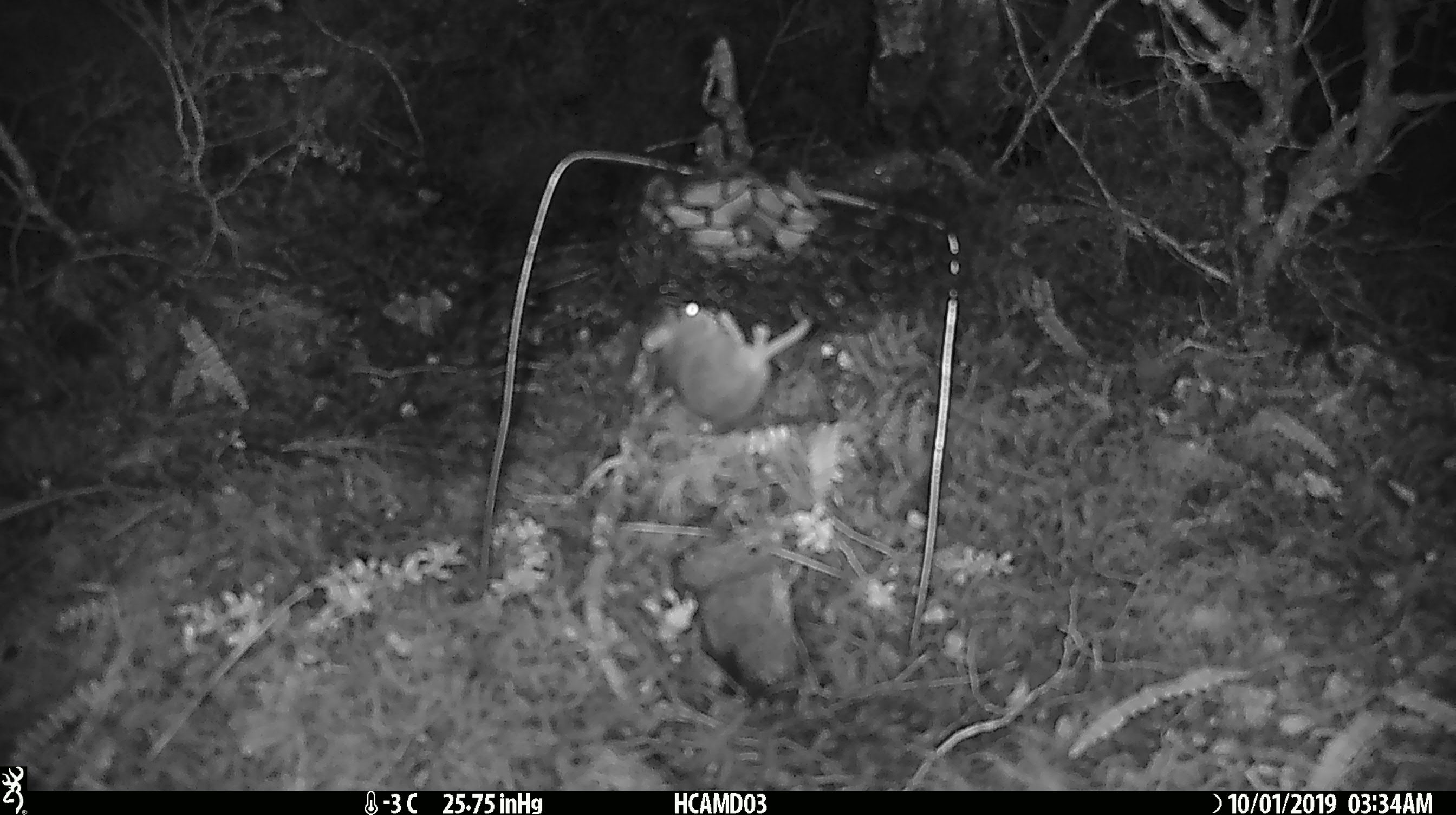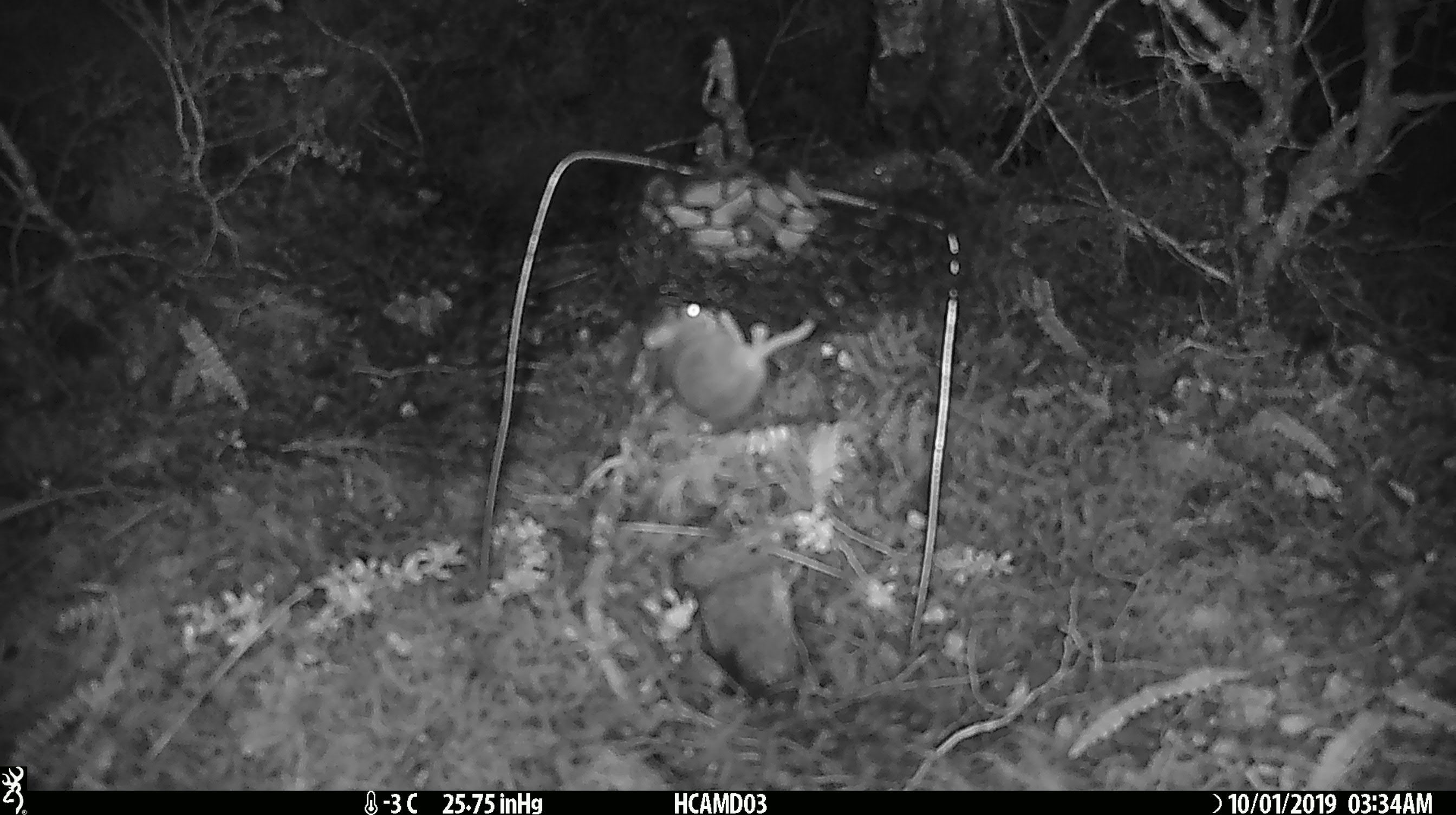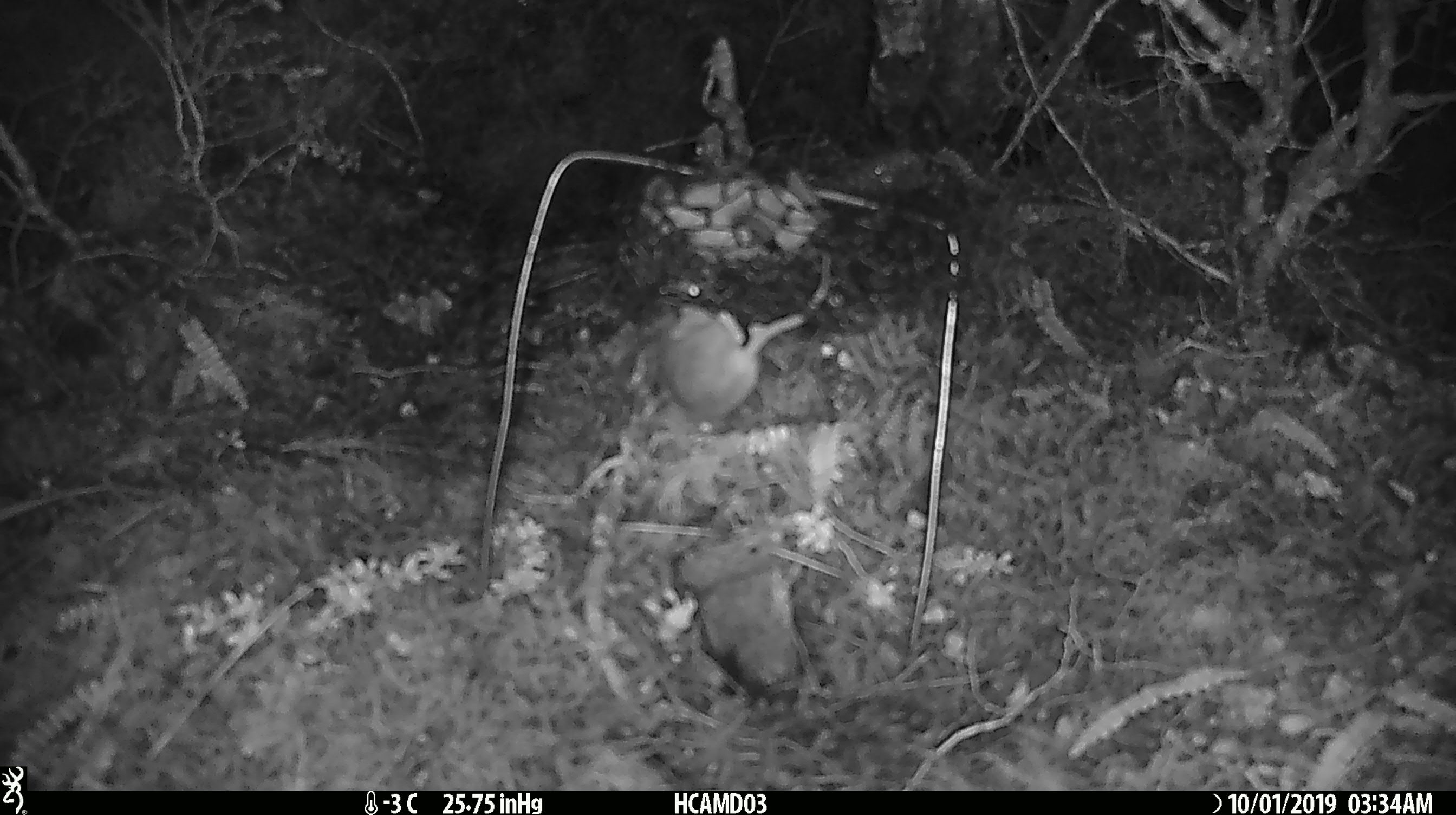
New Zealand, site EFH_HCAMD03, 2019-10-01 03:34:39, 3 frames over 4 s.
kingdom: Animalia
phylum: Chordata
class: Mammalia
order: Rodentia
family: Muridae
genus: Mus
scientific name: Mus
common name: mouse